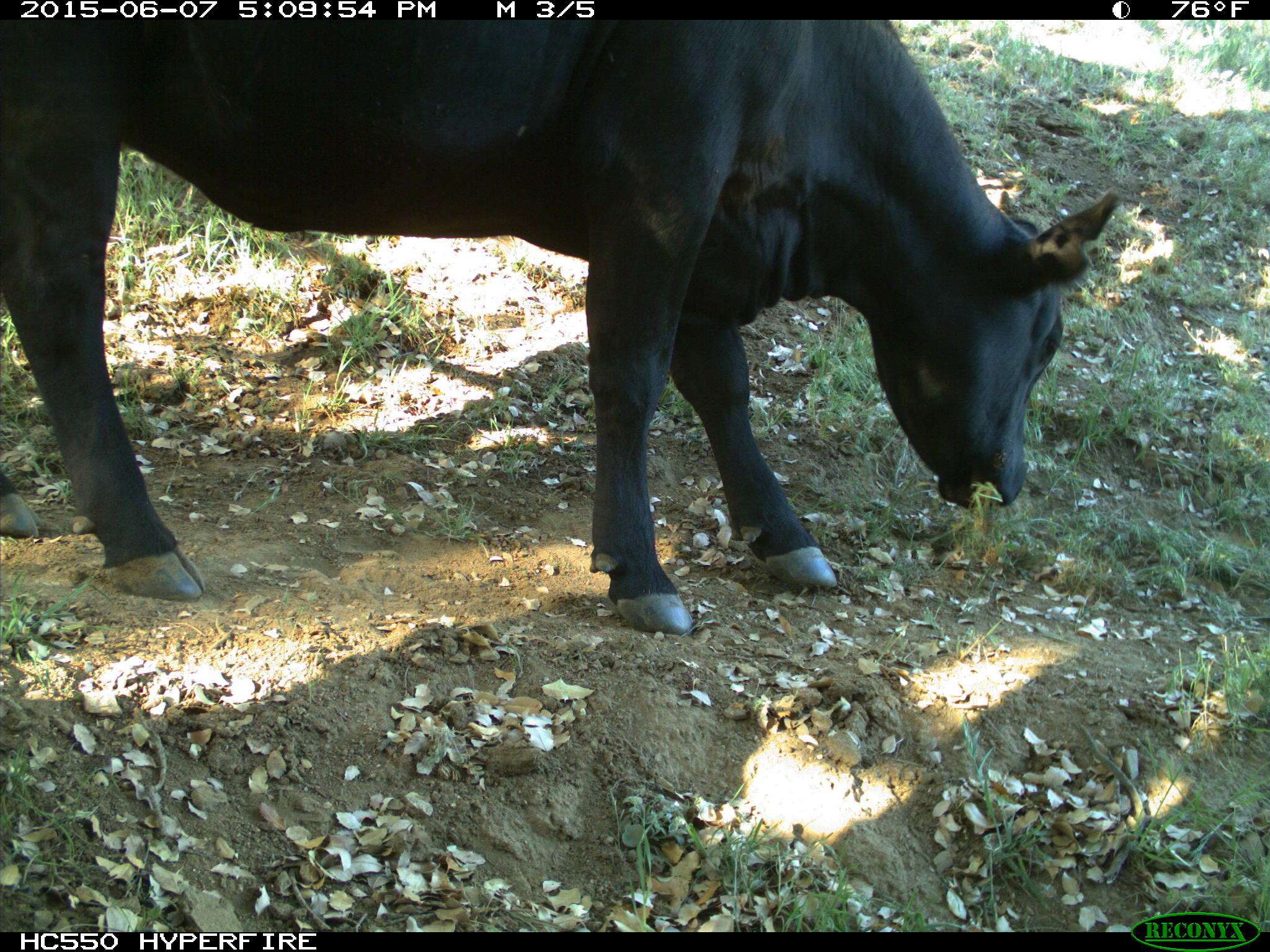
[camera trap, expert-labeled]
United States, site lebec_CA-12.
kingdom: Animalia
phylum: Chordata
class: Mammalia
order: Artiodactyla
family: Bovidae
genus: Bos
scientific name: Bos taurus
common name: domestic cow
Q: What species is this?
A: Bos taurus (domestic cow).